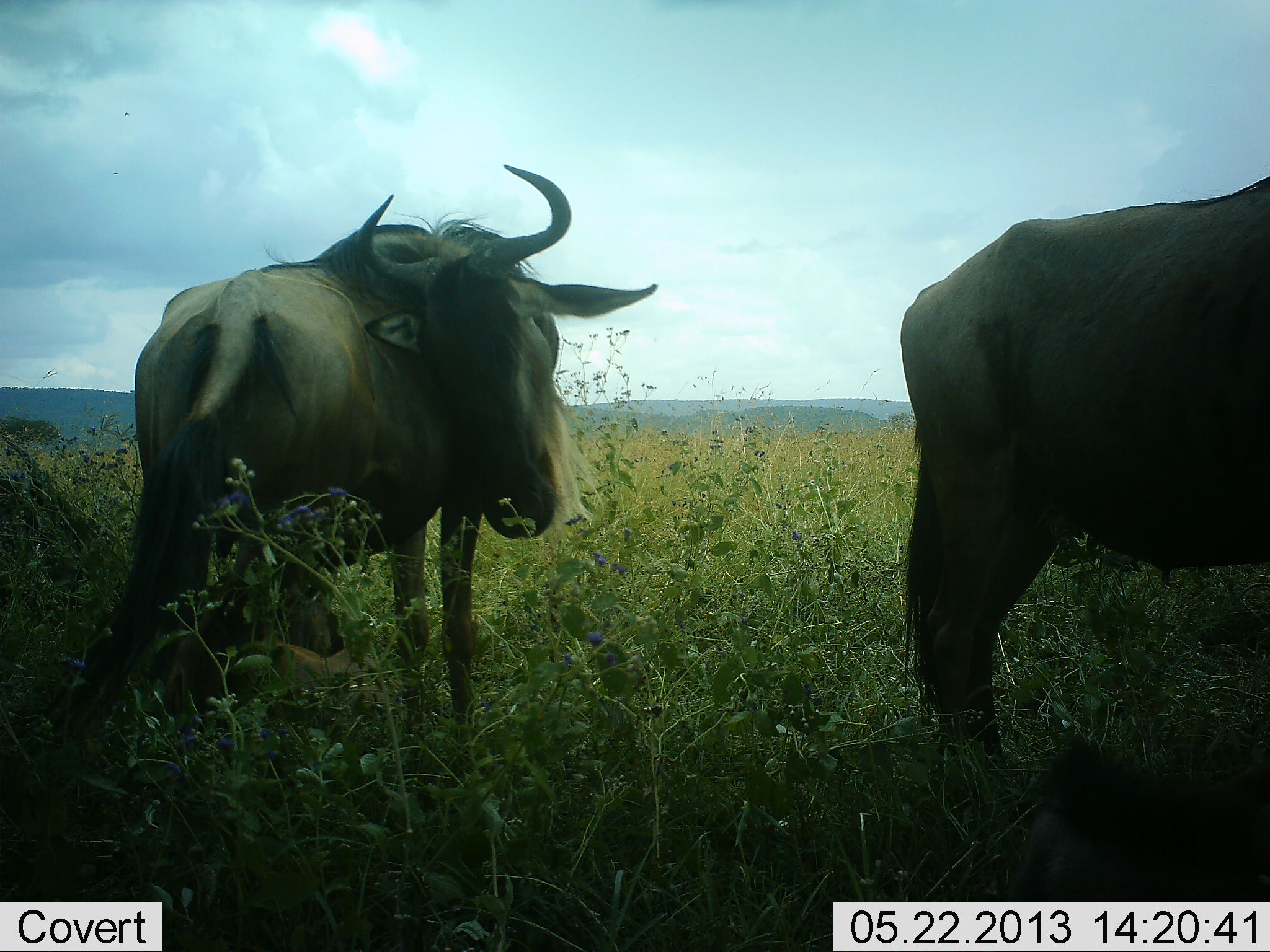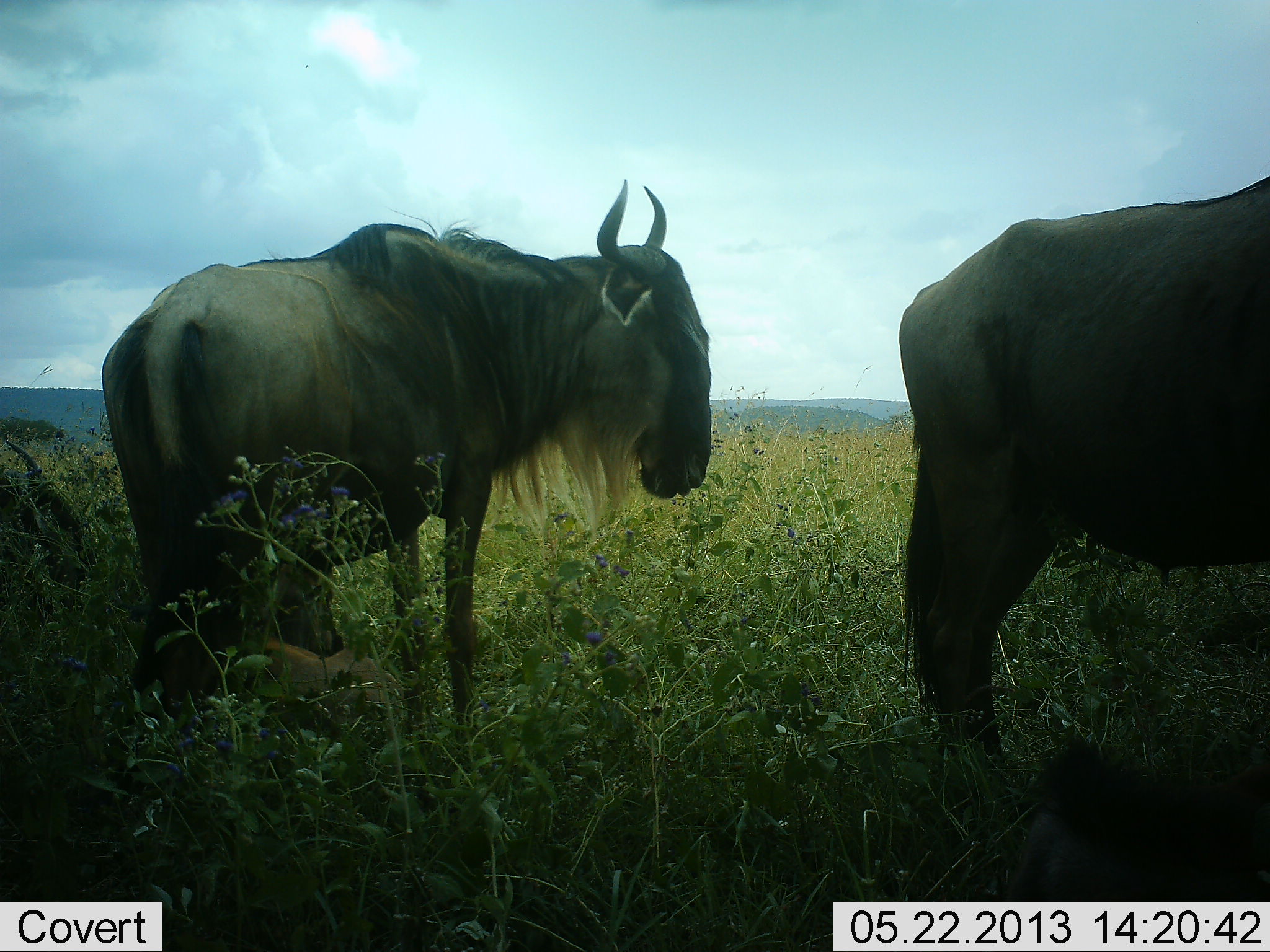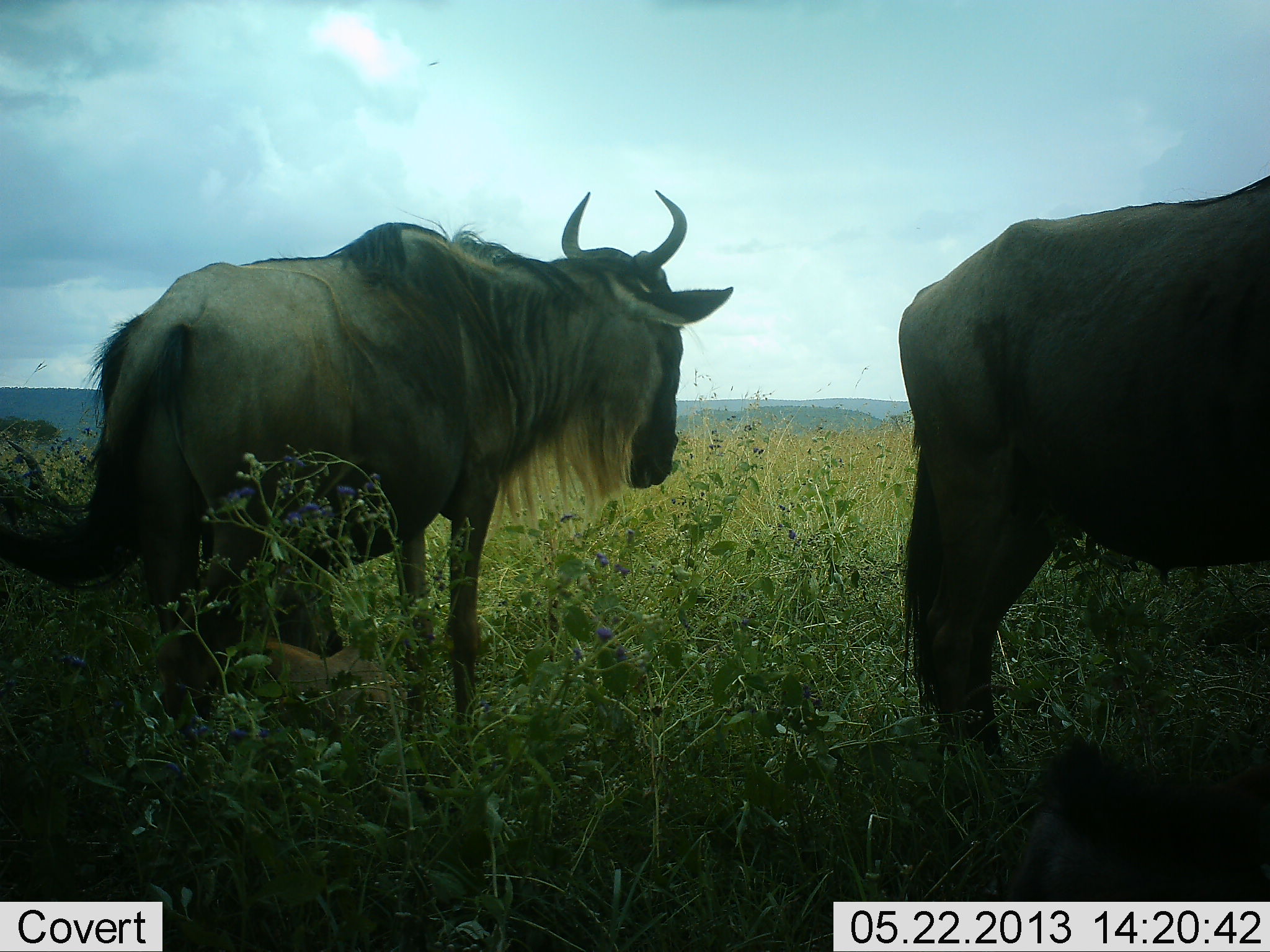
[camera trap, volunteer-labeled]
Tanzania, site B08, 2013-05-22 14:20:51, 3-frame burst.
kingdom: Animalia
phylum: Chordata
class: Mammalia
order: Artiodactyla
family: Bovidae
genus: Connochaetes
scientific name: Connochaetes taurinus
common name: blue wildebeest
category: wildebeest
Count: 2.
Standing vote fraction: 100%.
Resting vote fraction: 20%.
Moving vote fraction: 0%.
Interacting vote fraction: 10%.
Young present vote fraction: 10%.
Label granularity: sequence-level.